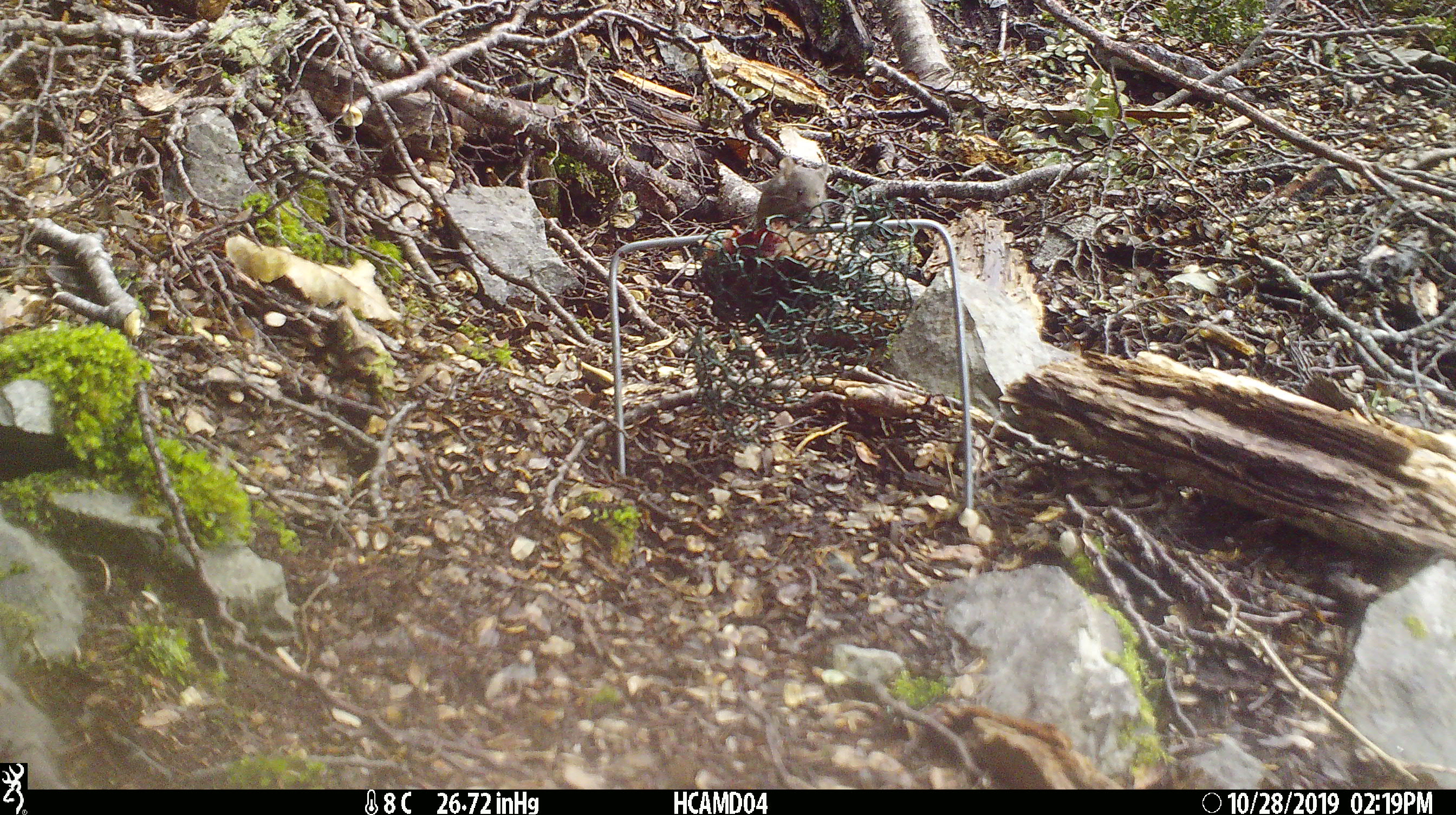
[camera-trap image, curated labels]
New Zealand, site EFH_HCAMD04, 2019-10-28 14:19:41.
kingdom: Animalia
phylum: Chordata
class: Mammalia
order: Rodentia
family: Muridae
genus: Mus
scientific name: Mus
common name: mouse